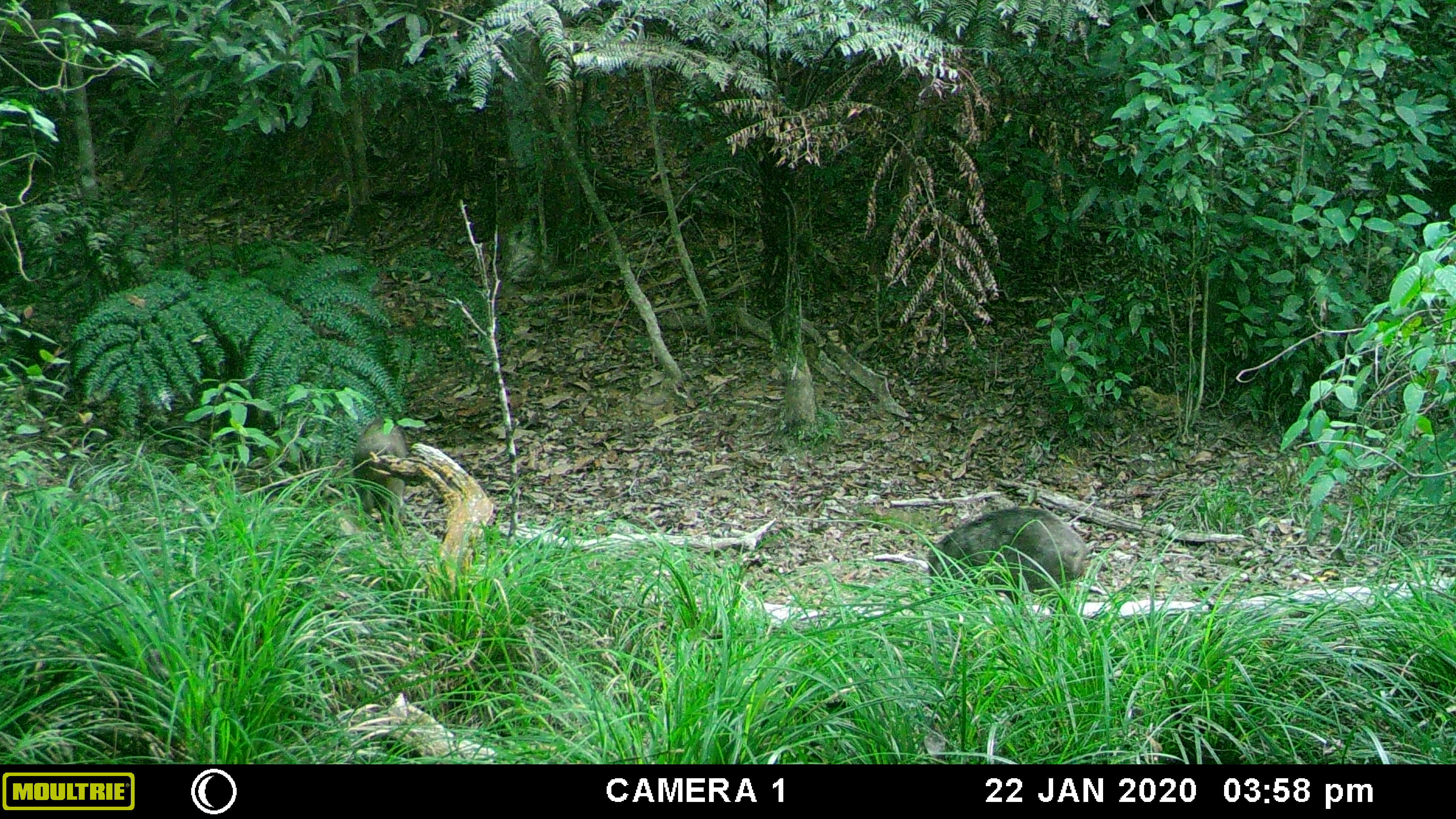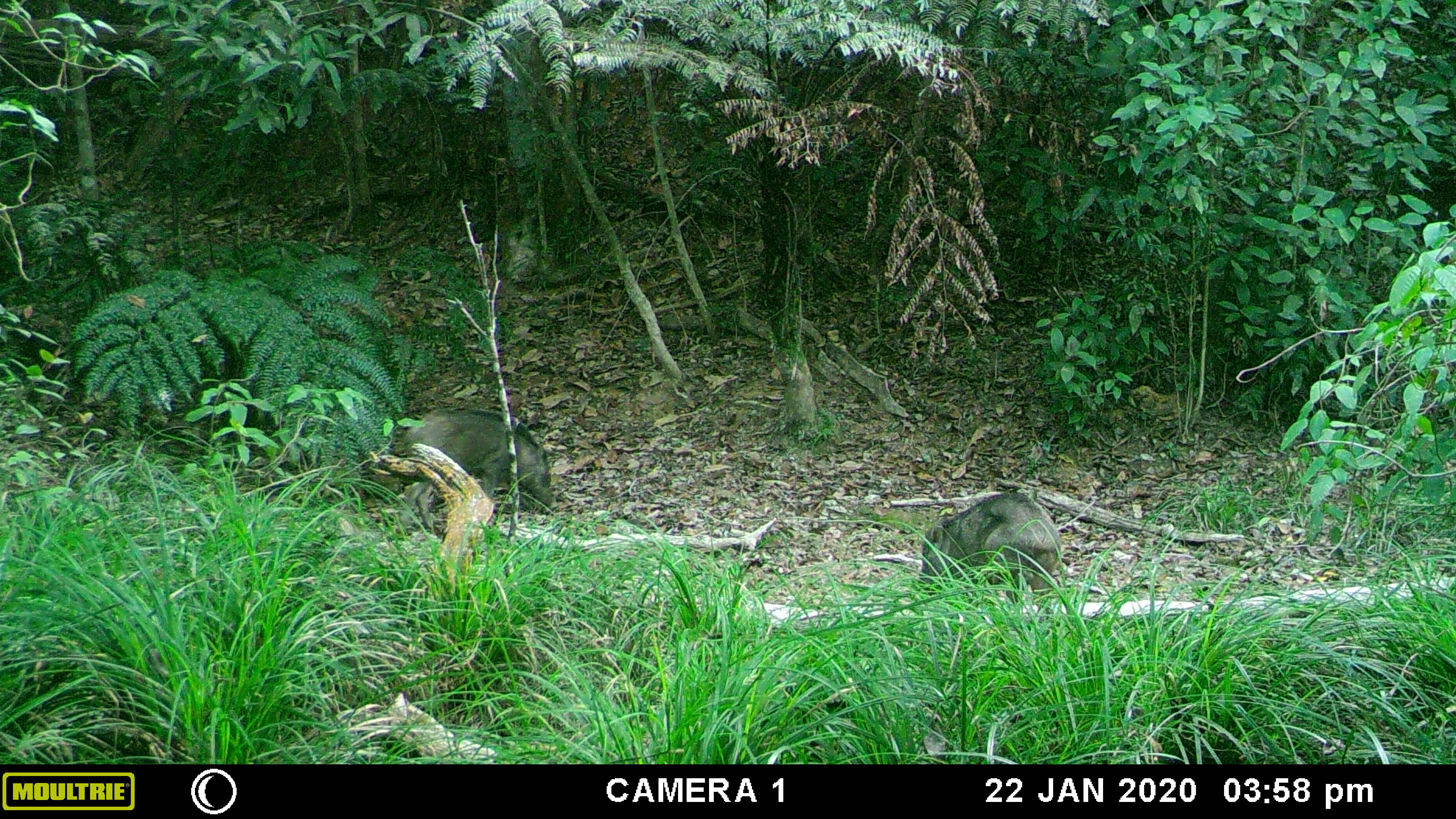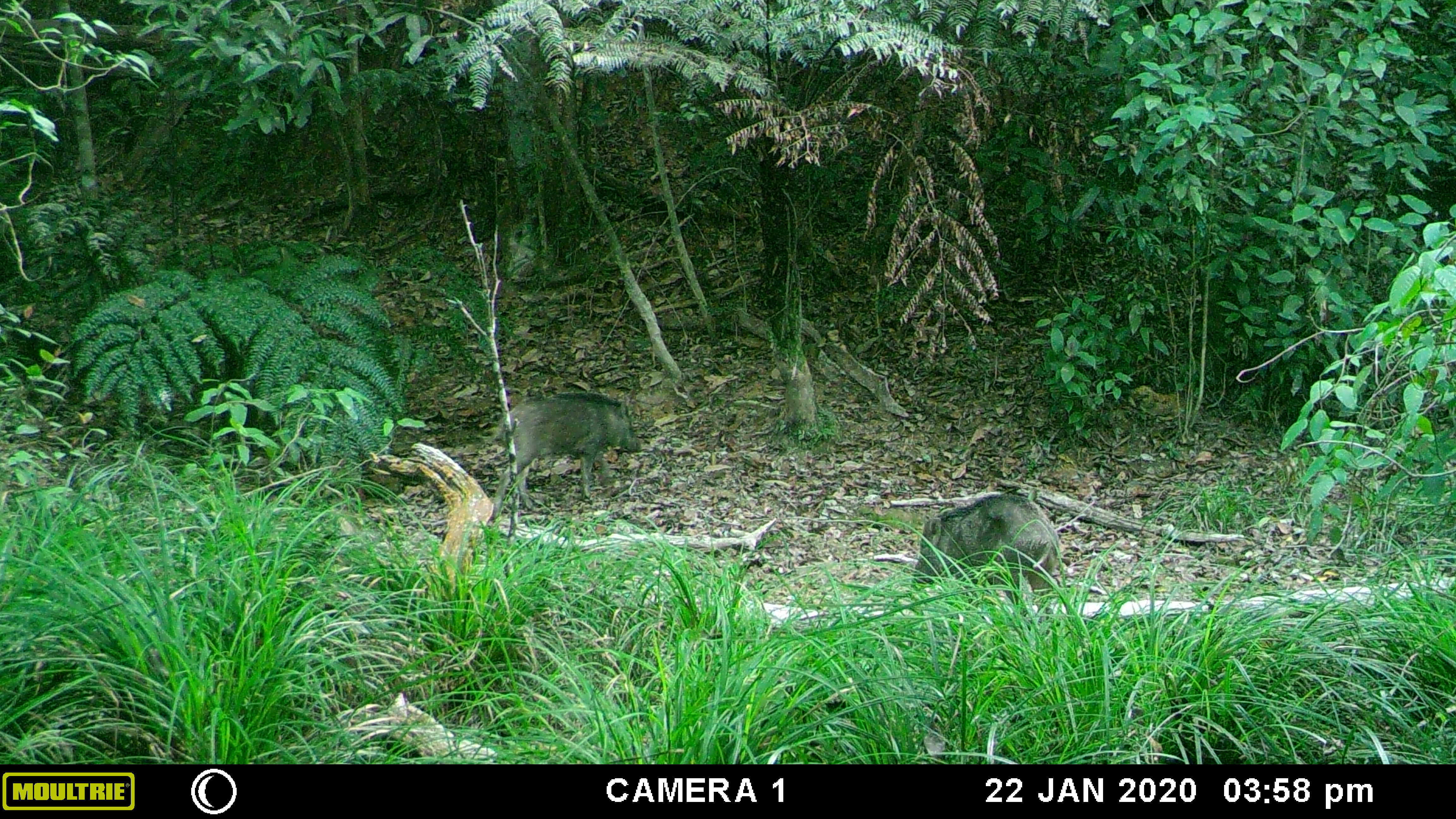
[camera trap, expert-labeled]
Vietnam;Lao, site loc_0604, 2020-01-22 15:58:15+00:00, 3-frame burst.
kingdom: Animalia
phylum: Chordata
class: Mammalia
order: Artiodactyla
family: Suidae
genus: Sus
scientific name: Sus scrofa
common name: eurasian wild pig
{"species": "eurasian wild pig (Sus scrofa)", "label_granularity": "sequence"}